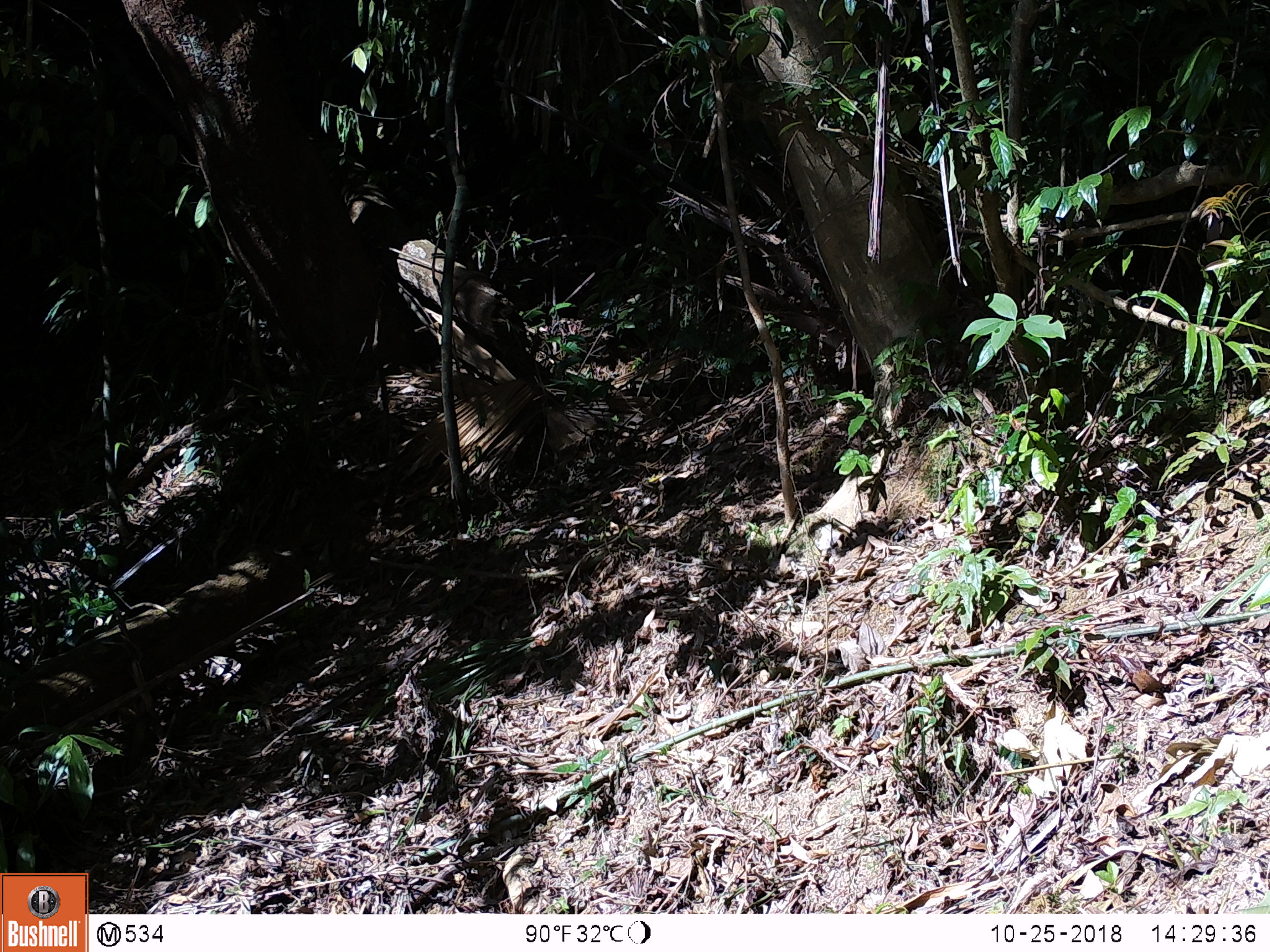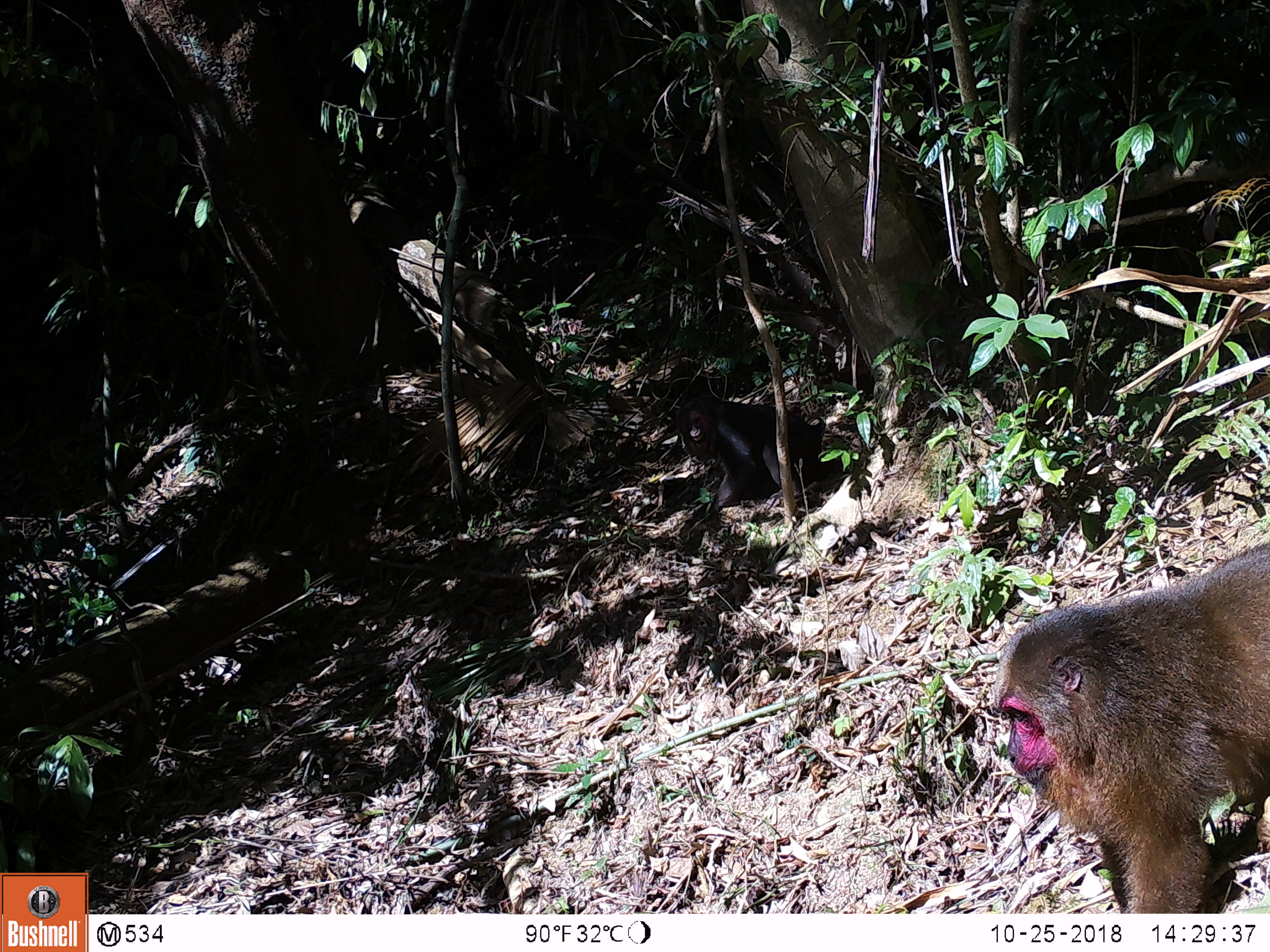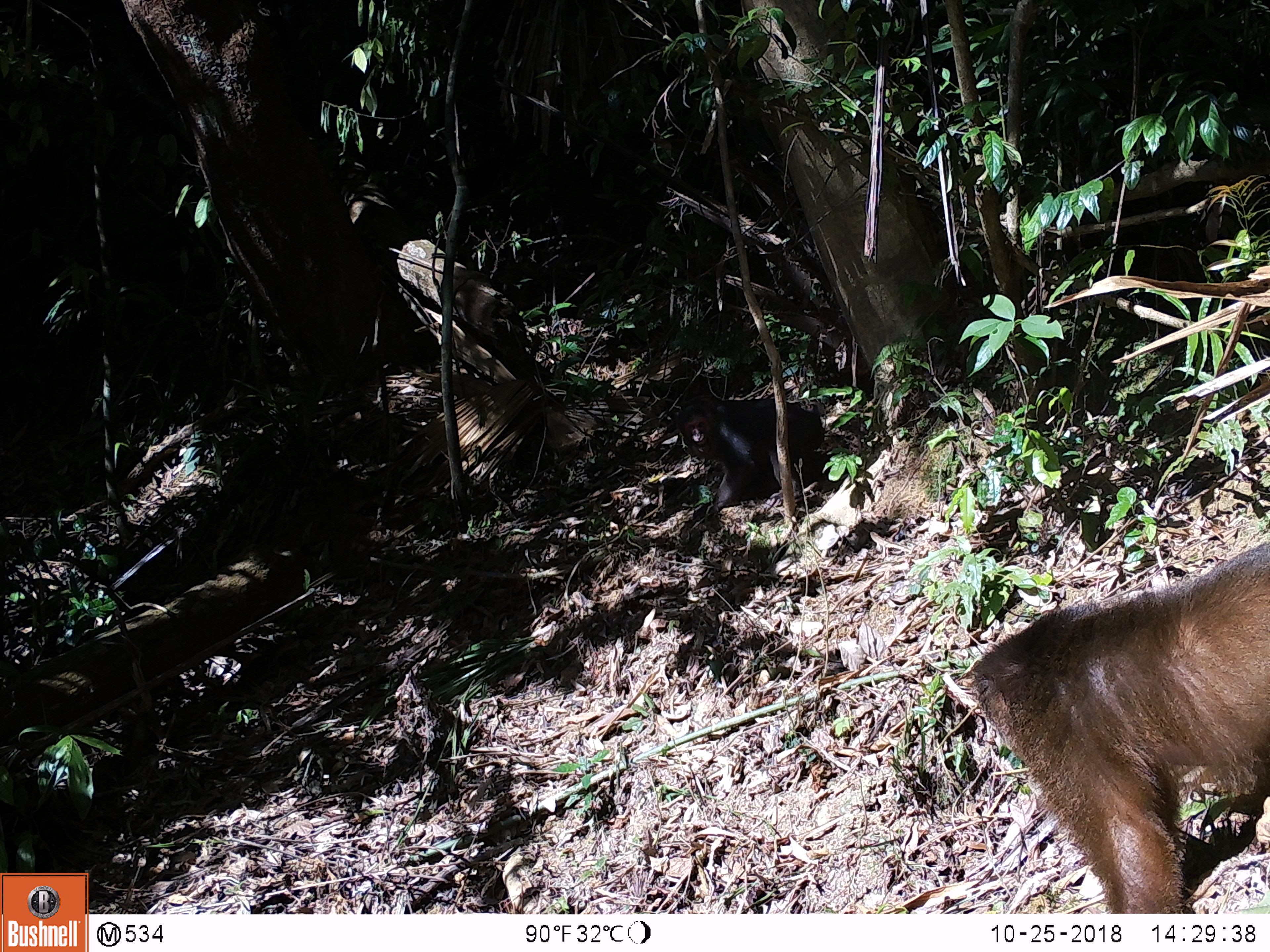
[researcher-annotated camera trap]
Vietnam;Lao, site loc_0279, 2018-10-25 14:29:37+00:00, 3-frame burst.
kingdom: Animalia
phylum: Chordata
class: Mammalia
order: Primates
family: Cercopithecidae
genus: Macaca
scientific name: Macaca arctoides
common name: stump-tailed macaque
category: stump tailed macaque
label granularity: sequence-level